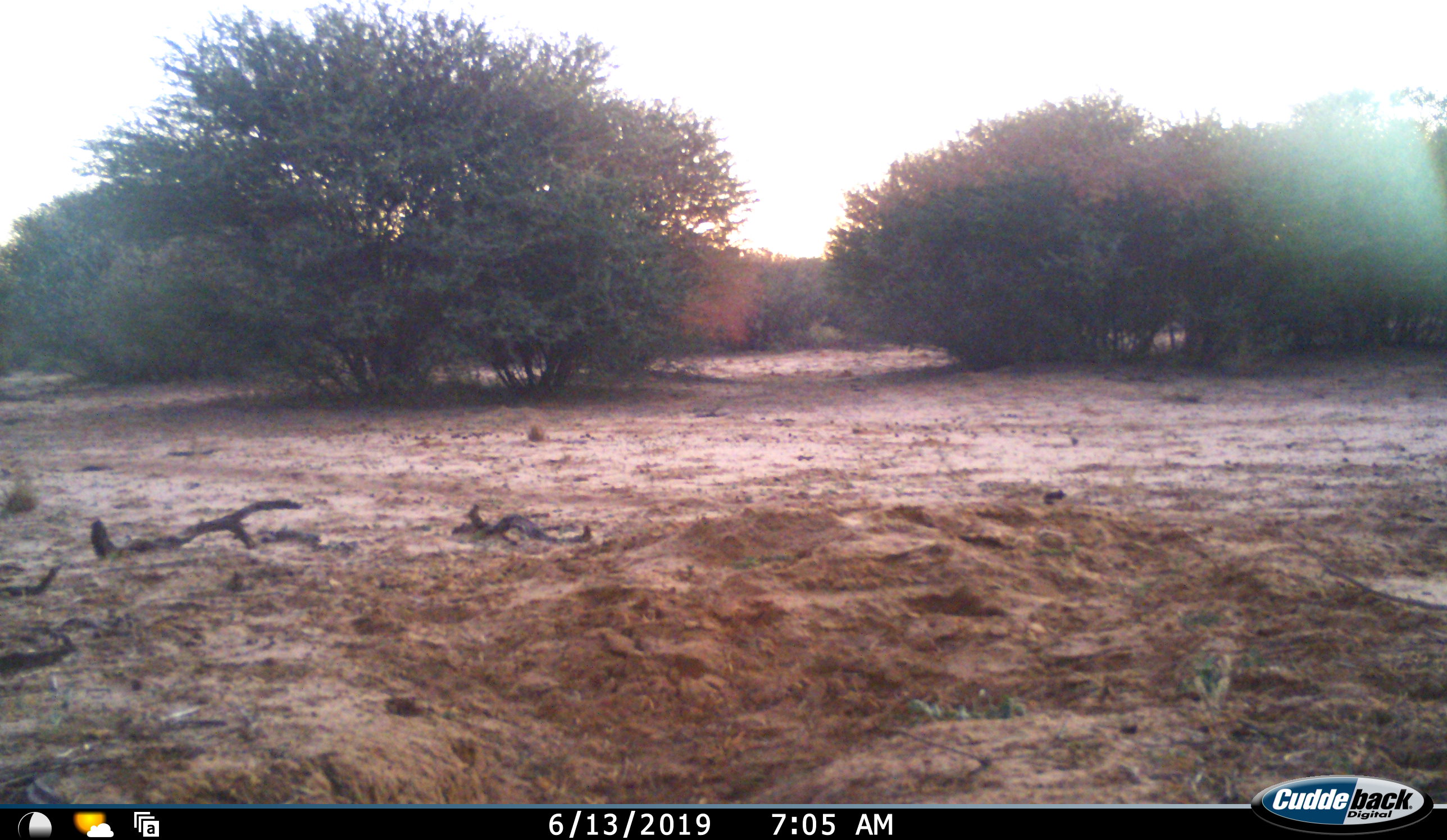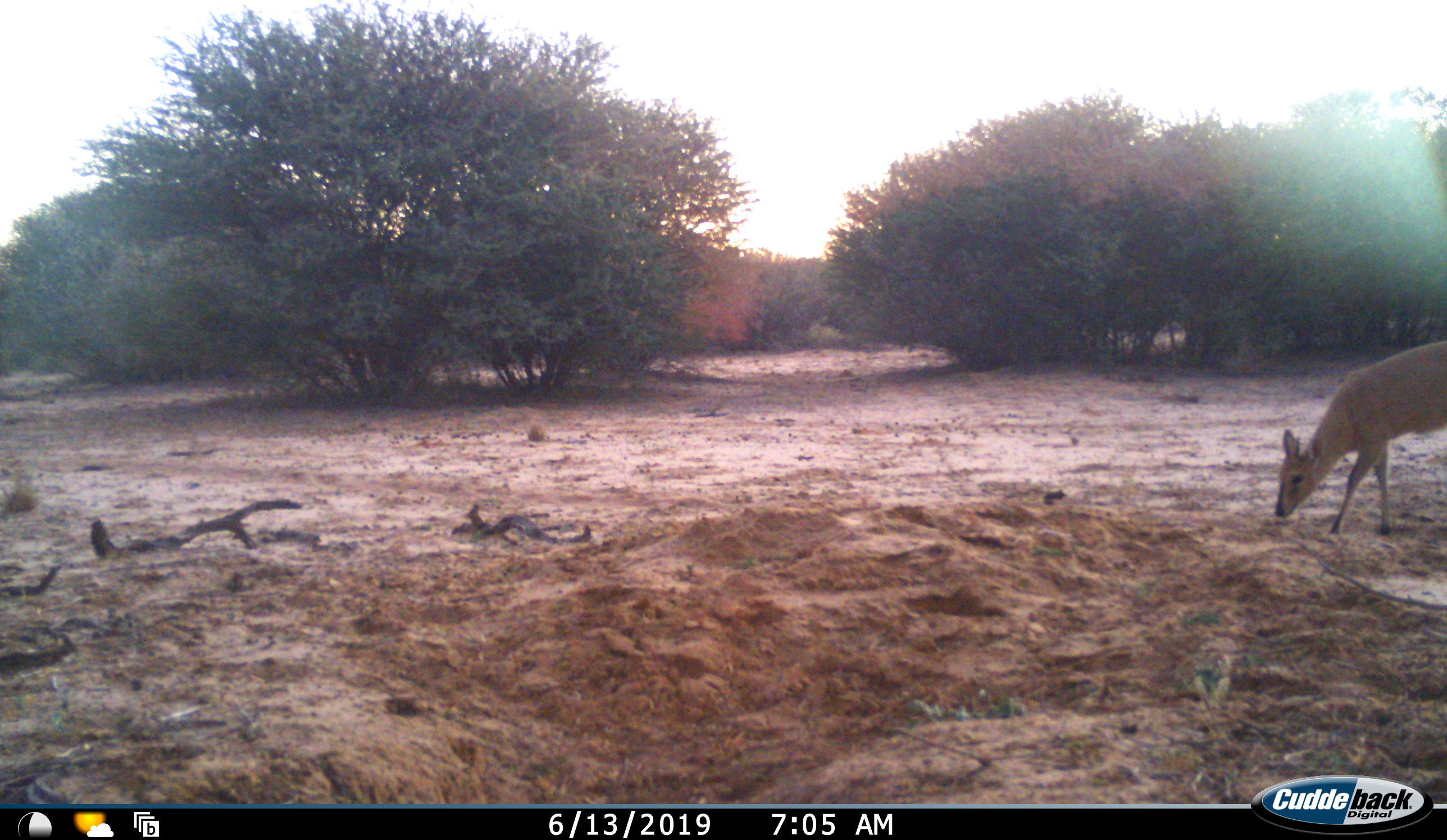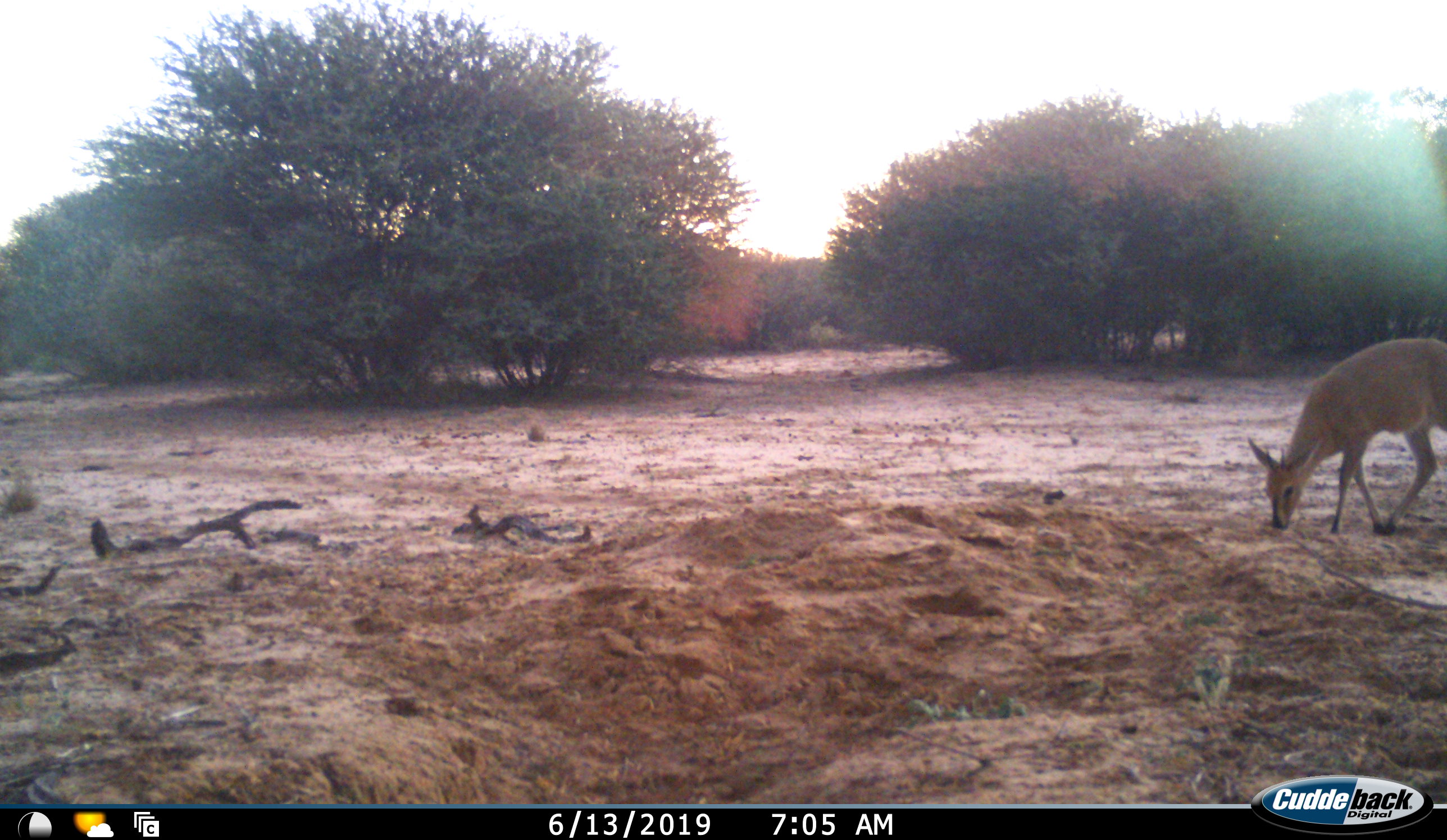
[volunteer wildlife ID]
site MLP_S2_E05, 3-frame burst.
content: unidentified animal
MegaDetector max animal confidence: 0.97